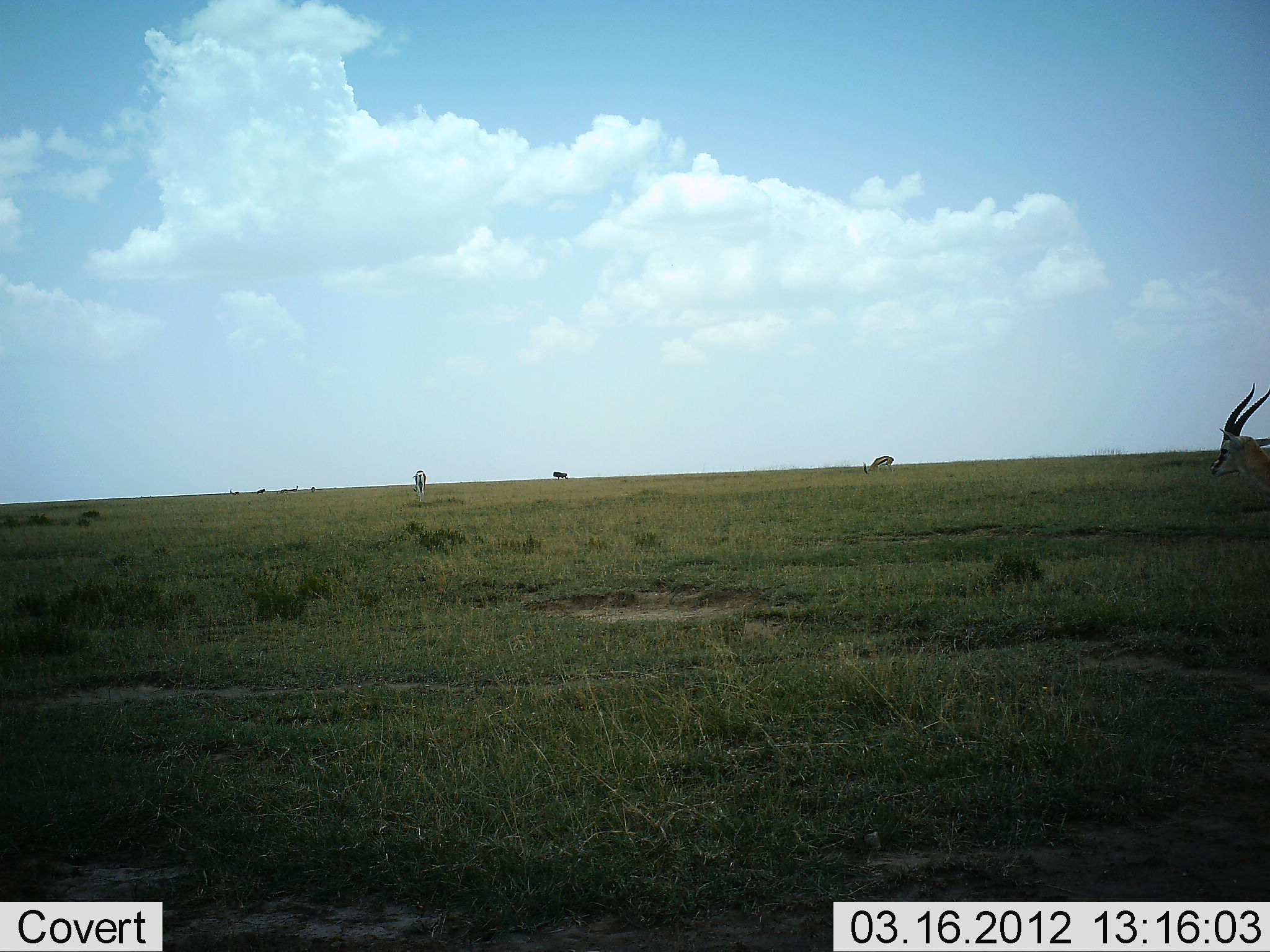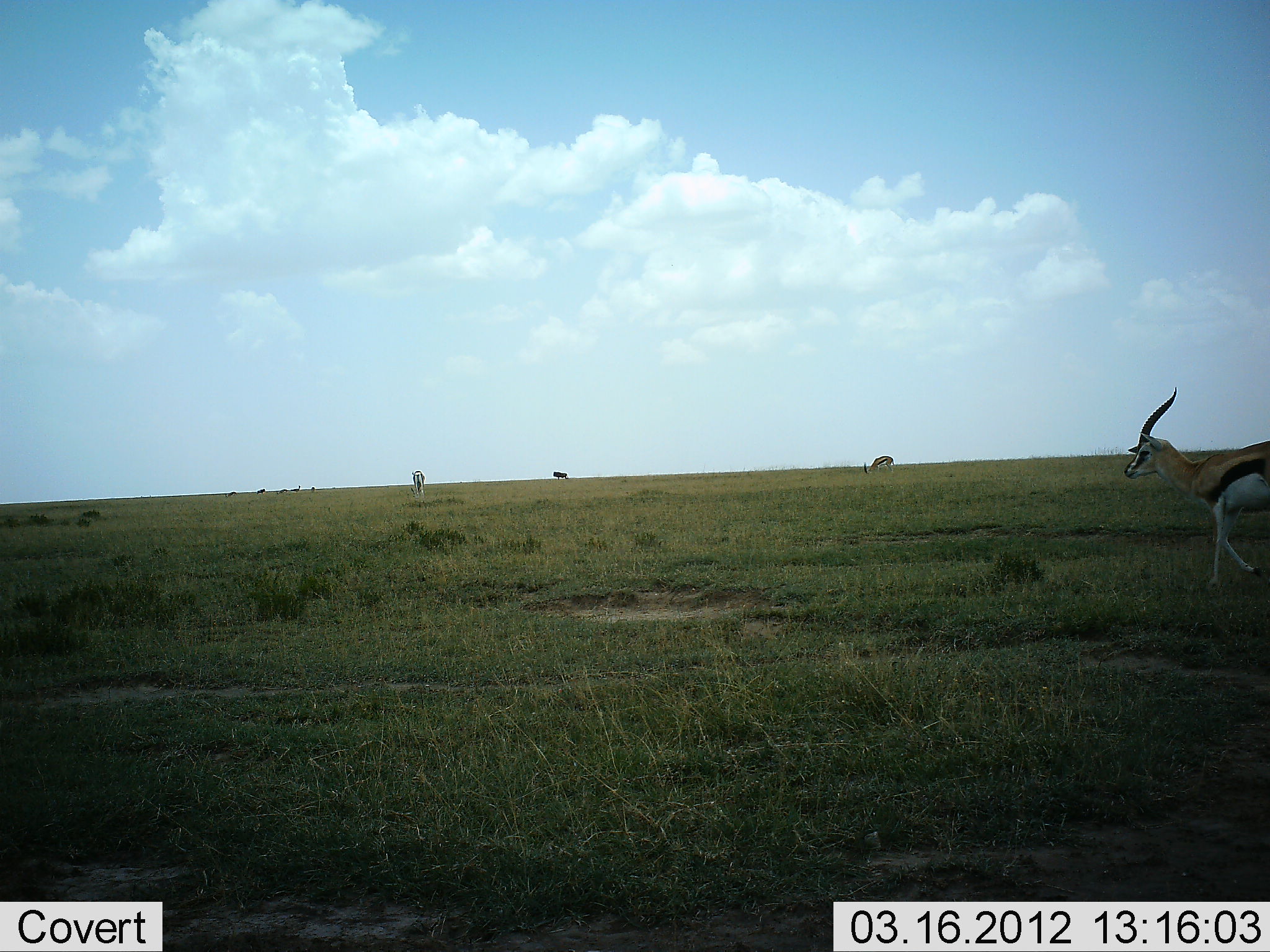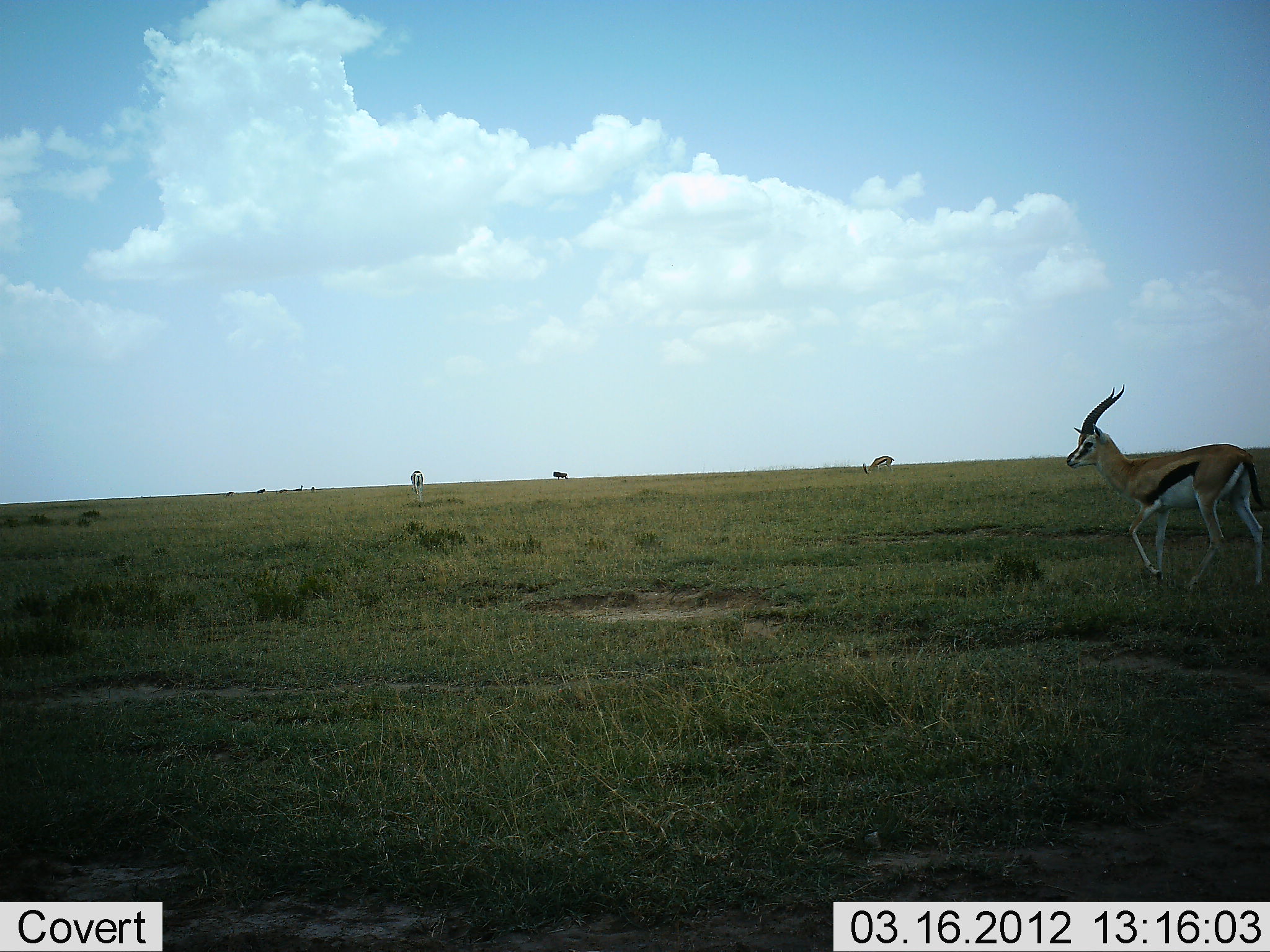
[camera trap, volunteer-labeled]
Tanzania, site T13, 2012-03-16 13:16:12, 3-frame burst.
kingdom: Animalia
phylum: Chordata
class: Mammalia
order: Artiodactyla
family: Bovidae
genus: Eudorcas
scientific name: Eudorcas thomsonii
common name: thomson's gazelle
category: gazellethomsons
Gazellethomsons (thomson's gazelle) (Eudorcas thomsonii), count 3. Behavior (volunteer vote fractions): standing 12%, resting 0%, moving 92%, interacting 0%. Young present (vote fraction): 0%. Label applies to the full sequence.